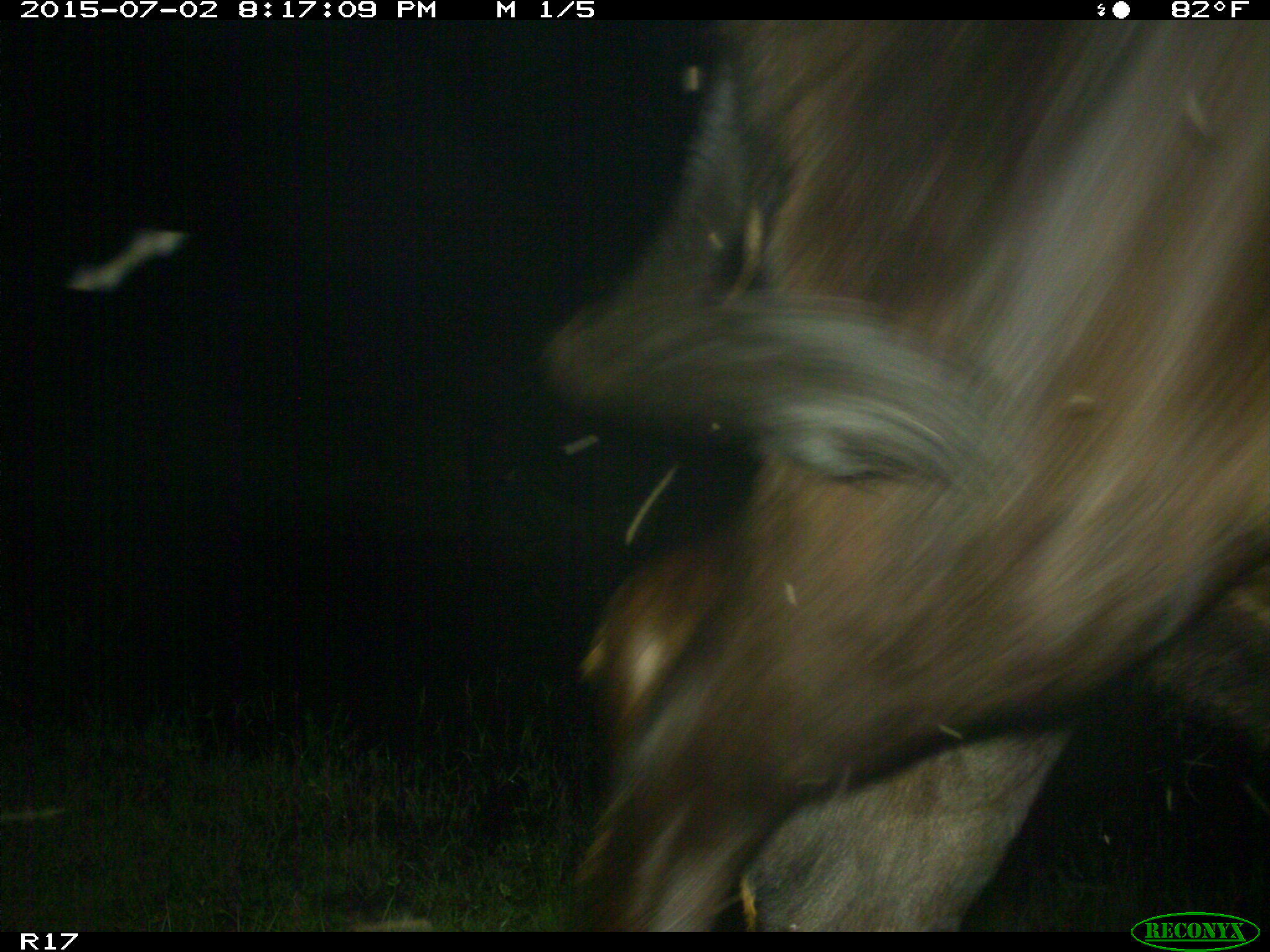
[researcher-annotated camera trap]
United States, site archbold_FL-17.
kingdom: Animalia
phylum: Chordata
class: Mammalia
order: Artiodactyla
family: Bovidae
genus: Bos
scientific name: Bos taurus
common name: domestic cow